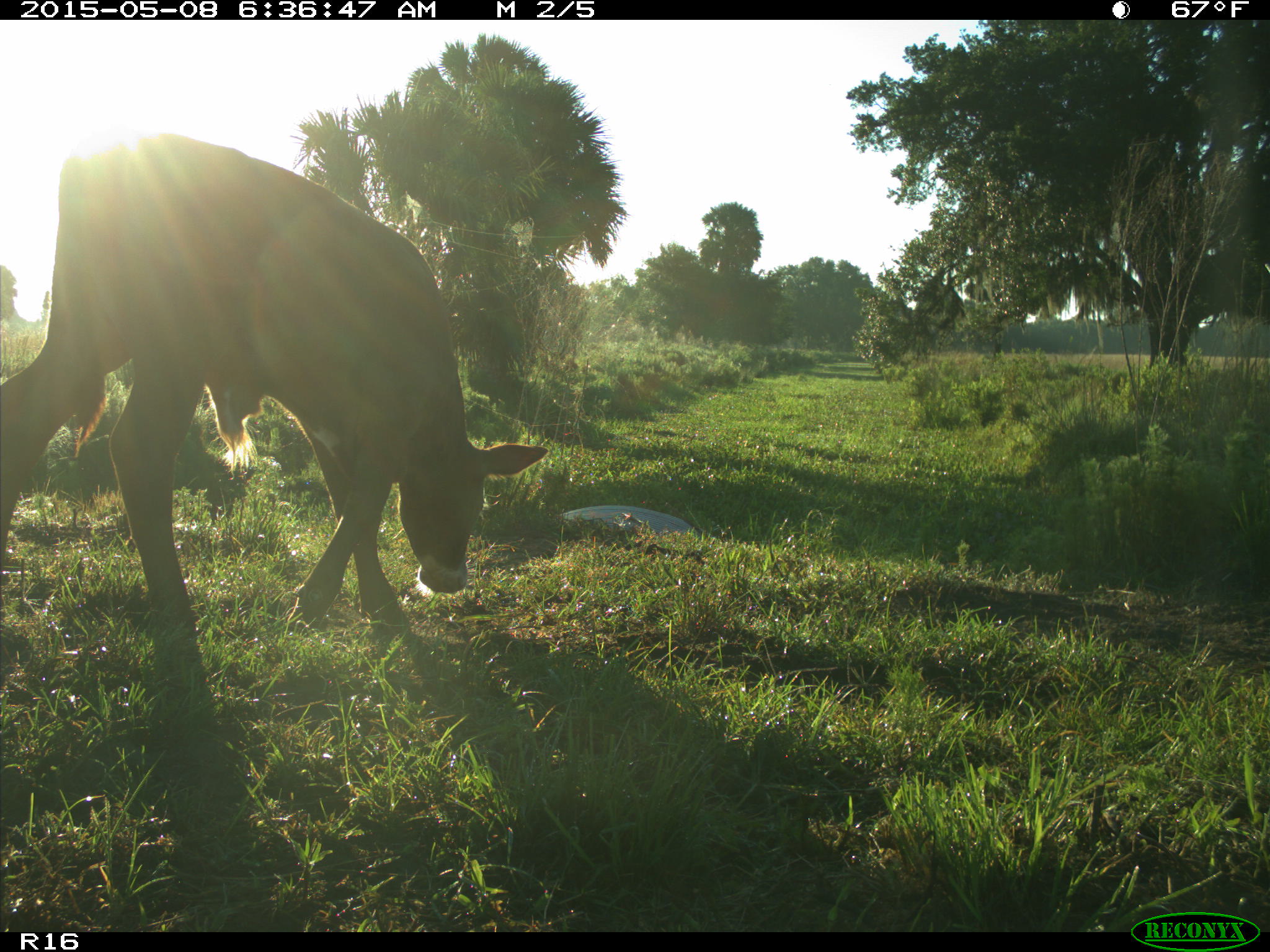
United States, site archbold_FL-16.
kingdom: Animalia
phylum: Chordata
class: Mammalia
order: Artiodactyla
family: Bovidae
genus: Bos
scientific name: Bos taurus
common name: domestic cow